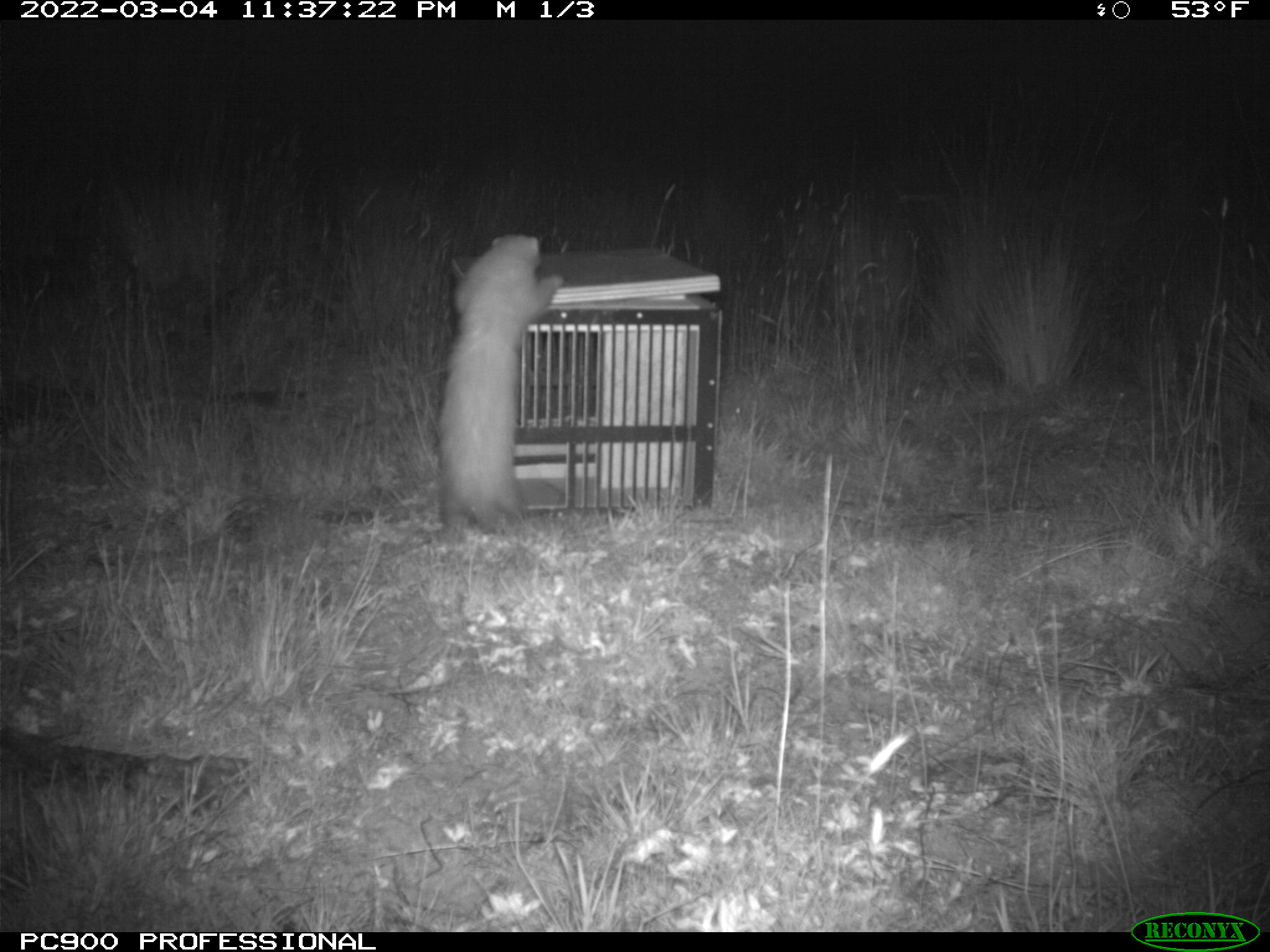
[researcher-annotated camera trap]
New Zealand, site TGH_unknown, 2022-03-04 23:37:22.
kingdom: Animalia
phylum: Chordata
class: Mammalia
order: Carnivora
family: Mustelidae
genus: Mustela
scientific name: Mustela furo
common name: ferret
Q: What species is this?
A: Ferret (Mustela furo).